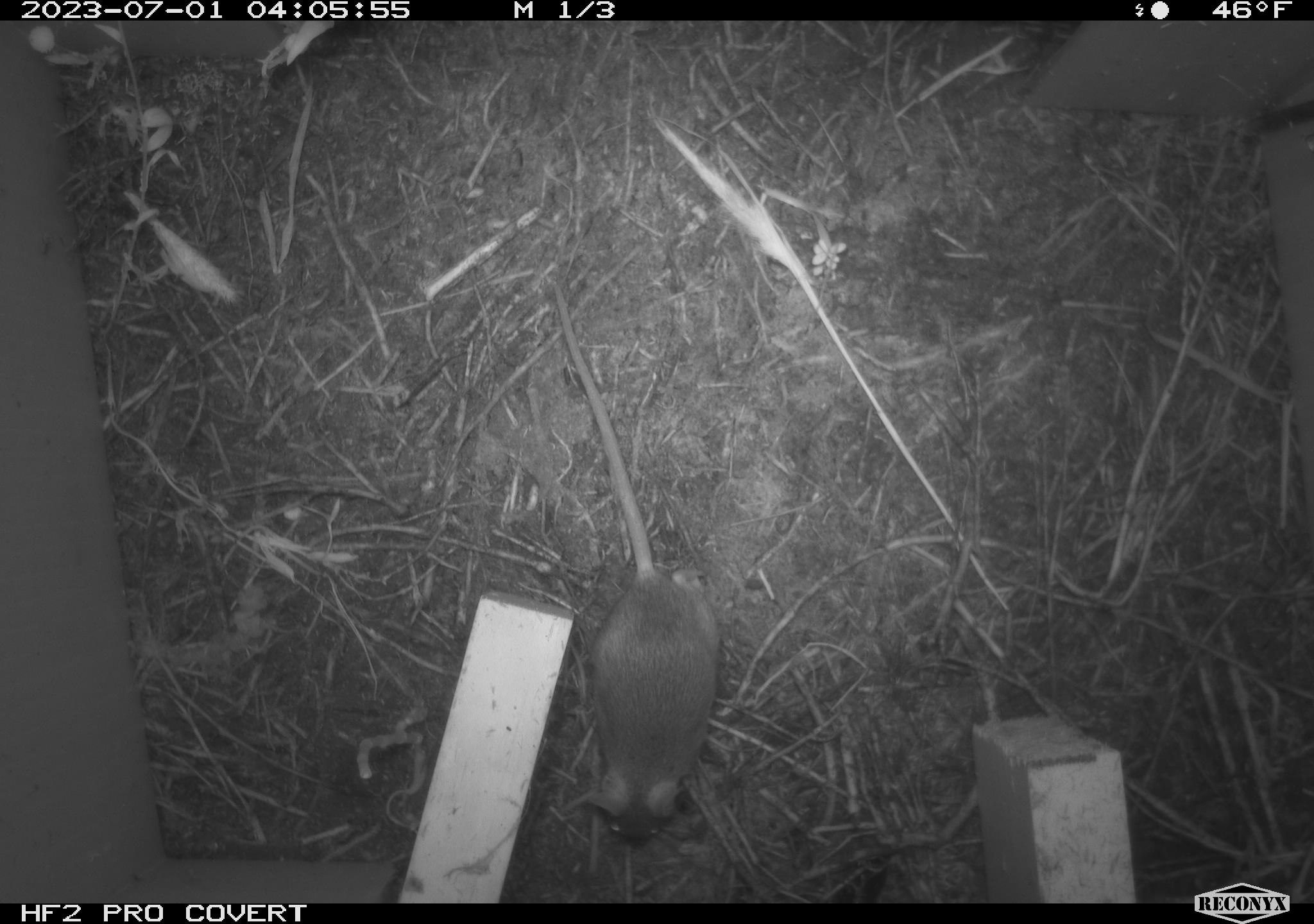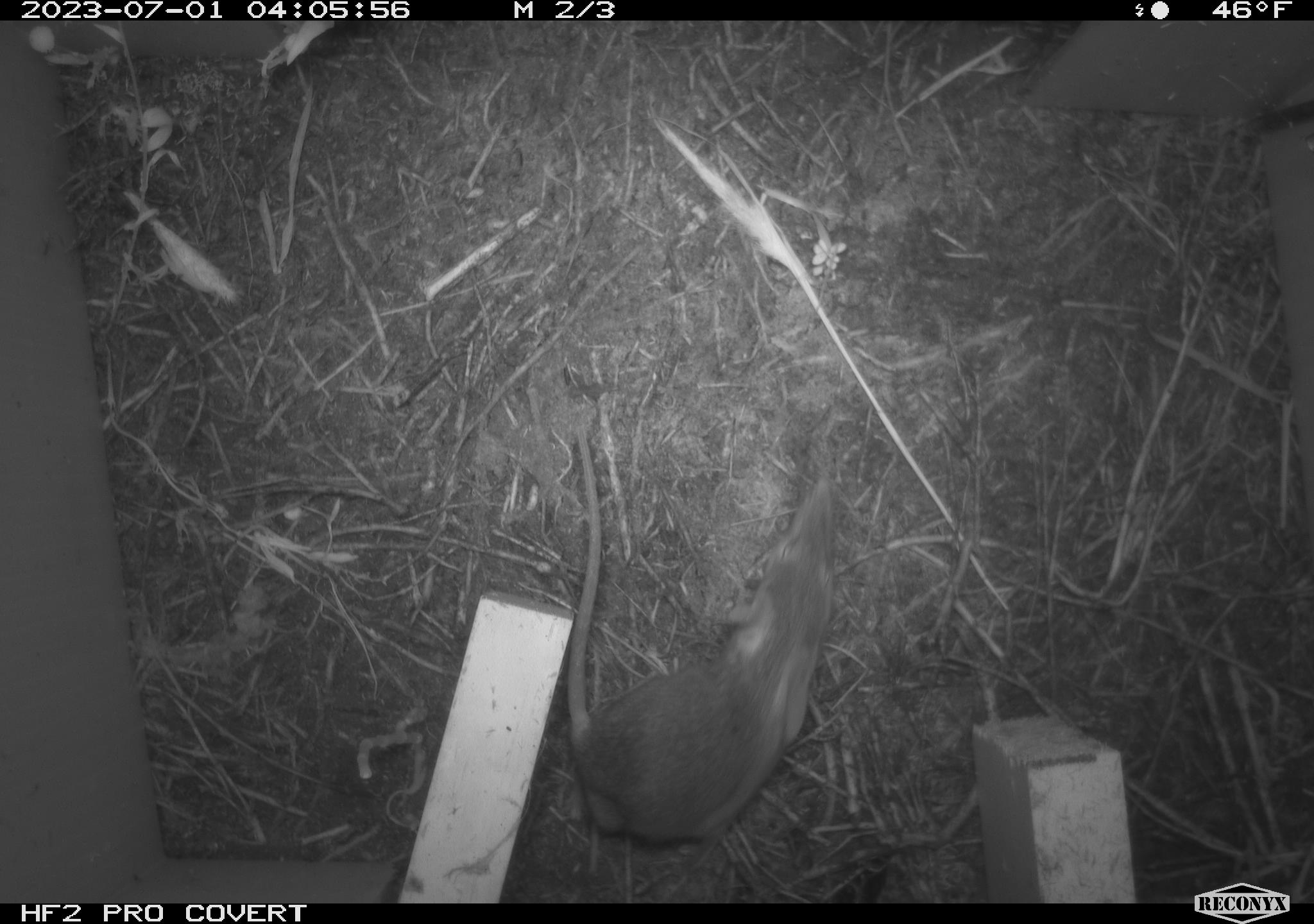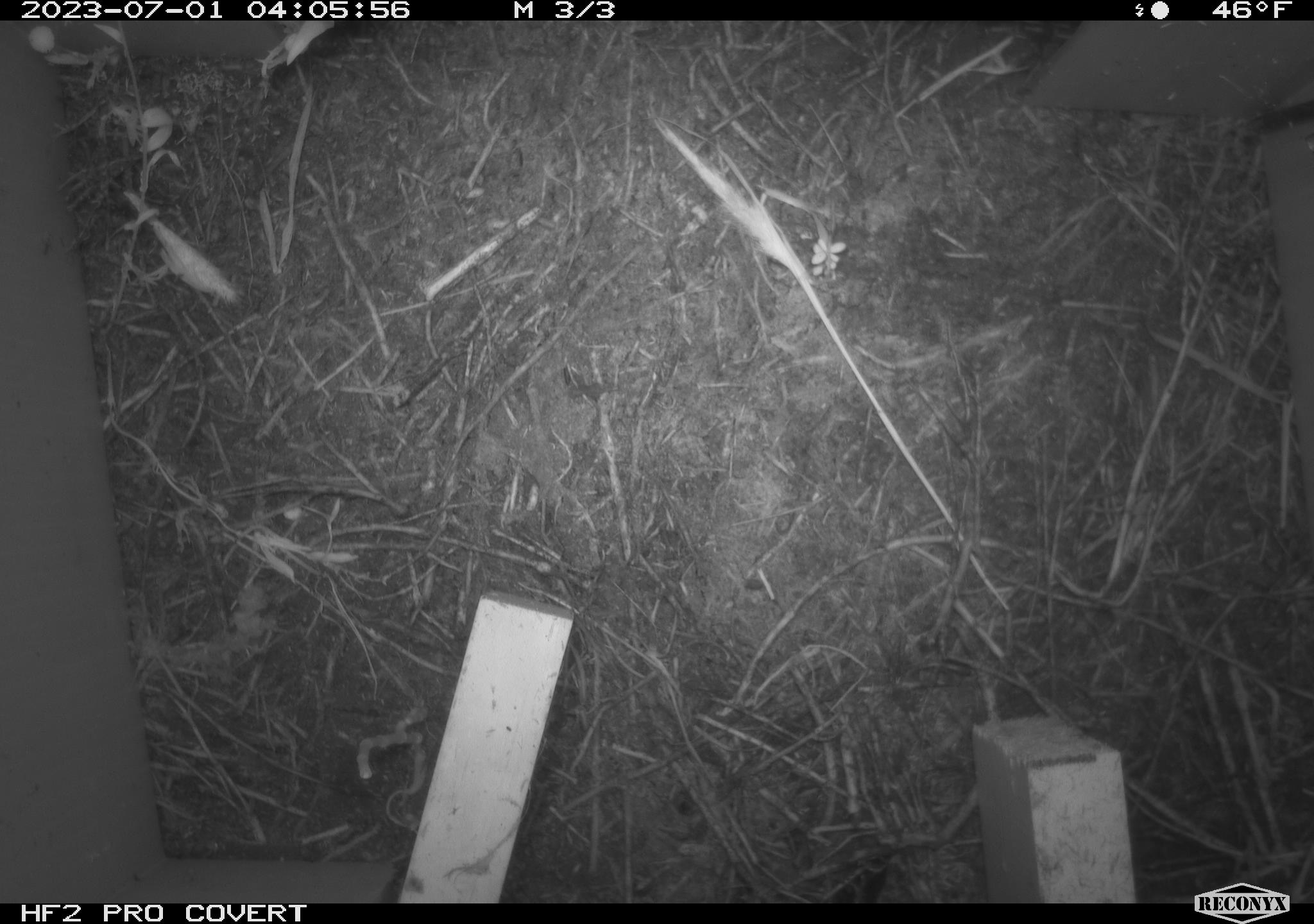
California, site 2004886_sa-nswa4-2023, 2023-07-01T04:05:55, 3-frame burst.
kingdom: Animalia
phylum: Chordata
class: Mammalia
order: Rodentia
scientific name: Rodentia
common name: mouse species